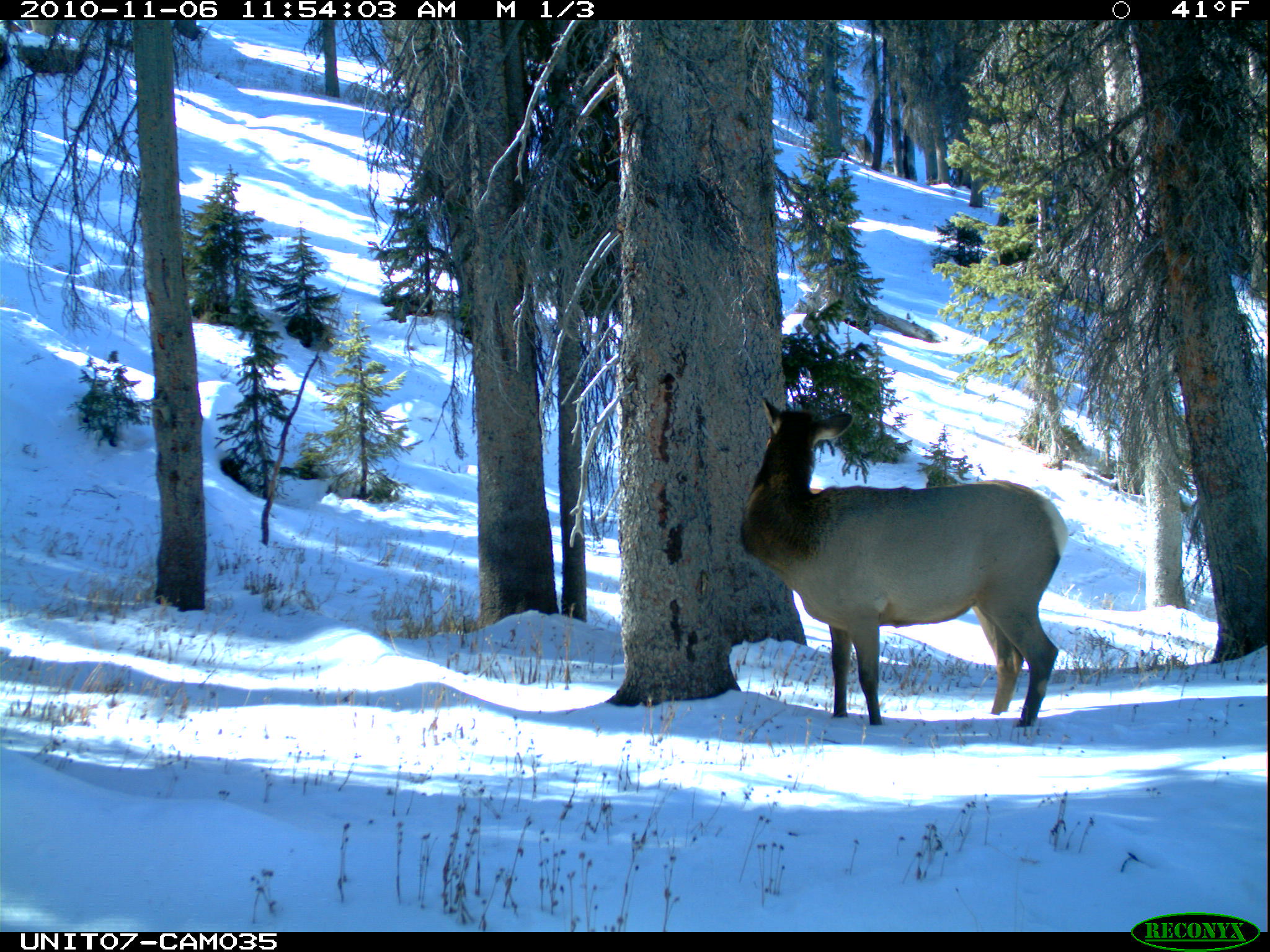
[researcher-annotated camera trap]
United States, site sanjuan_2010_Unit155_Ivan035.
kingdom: Animalia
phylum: Chordata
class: Mammalia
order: Artiodactyla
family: Cervidae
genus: Cervus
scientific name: Cervus elaphus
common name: red deer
Cervus elaphus (red deer).